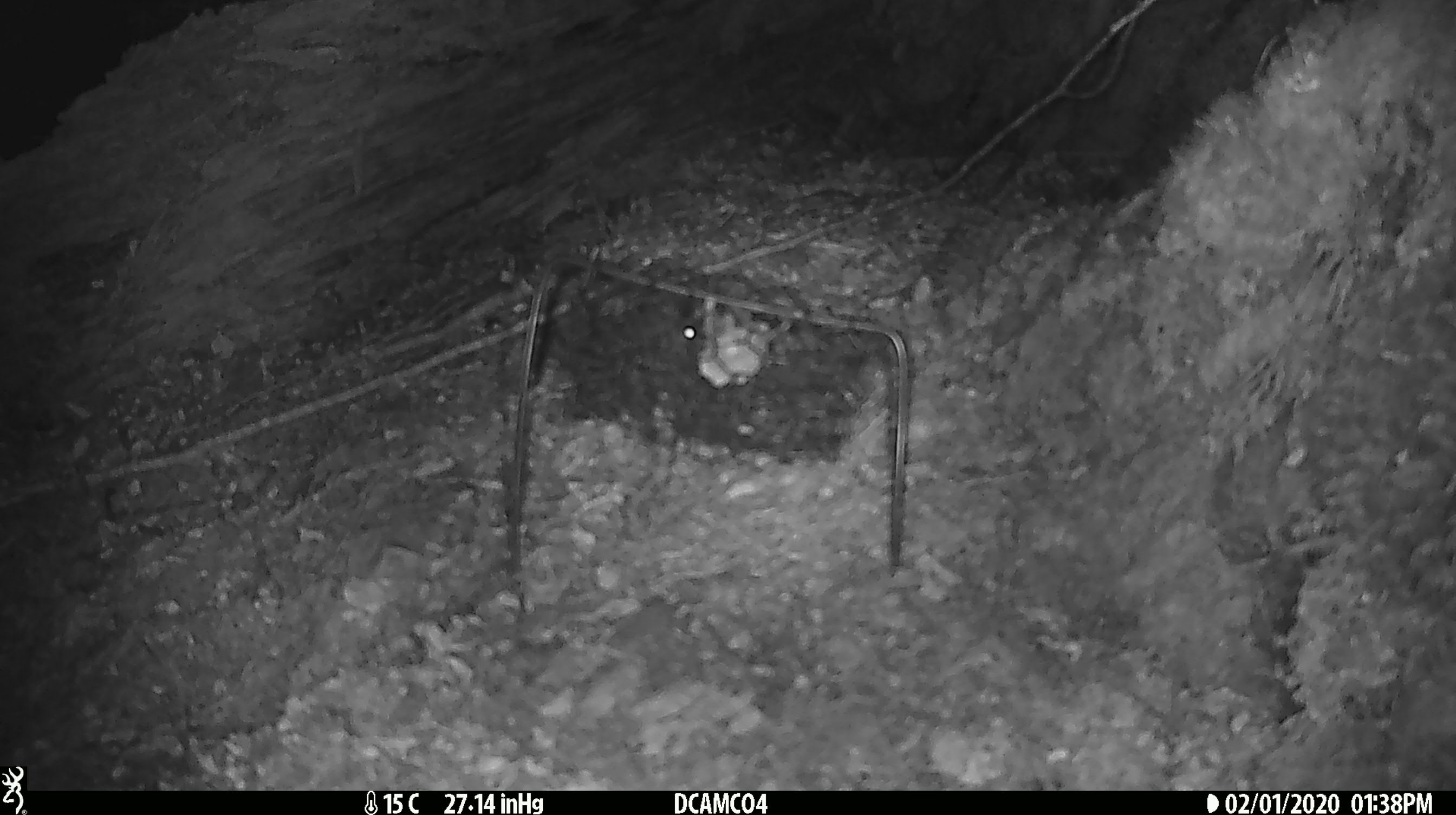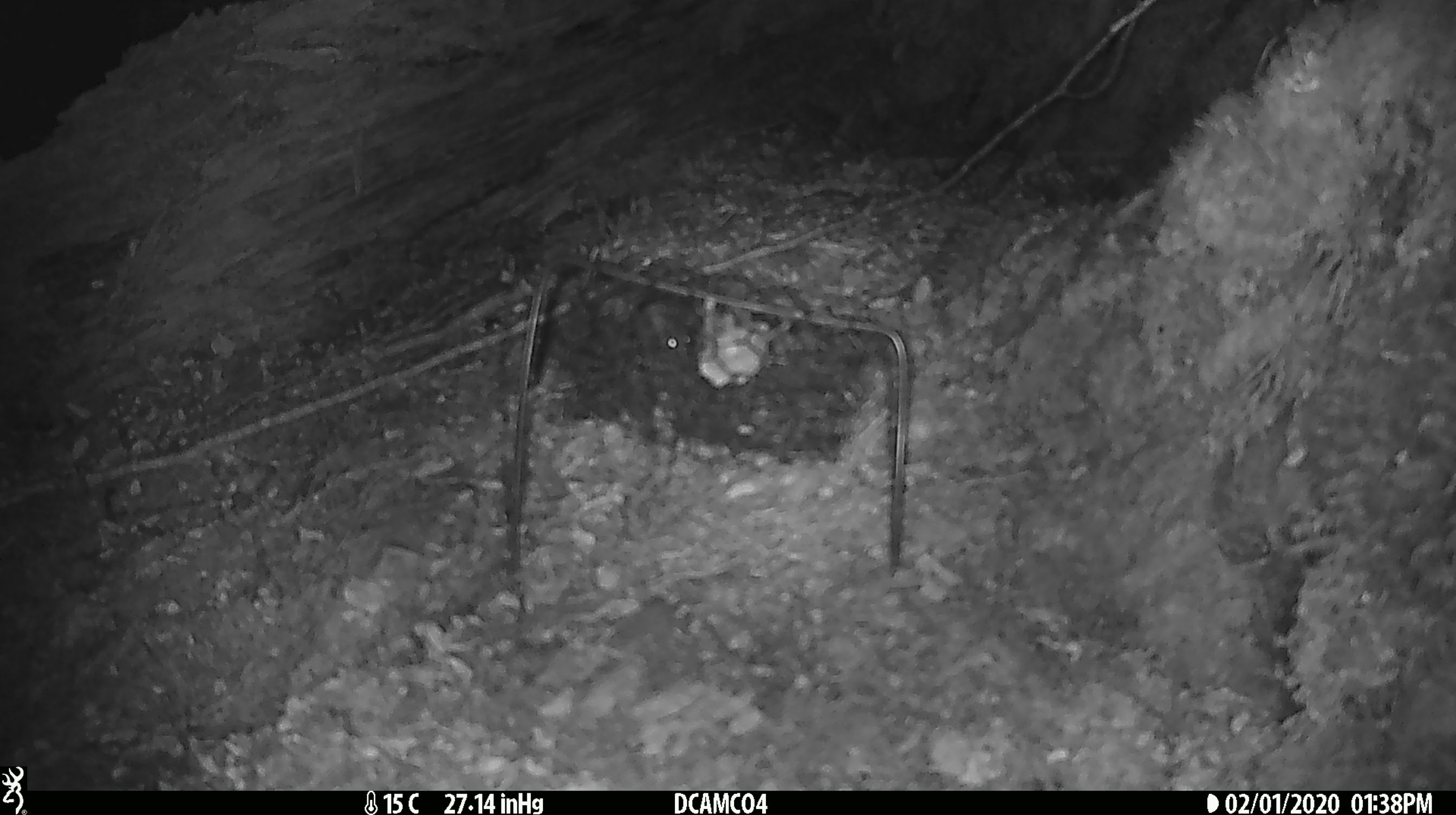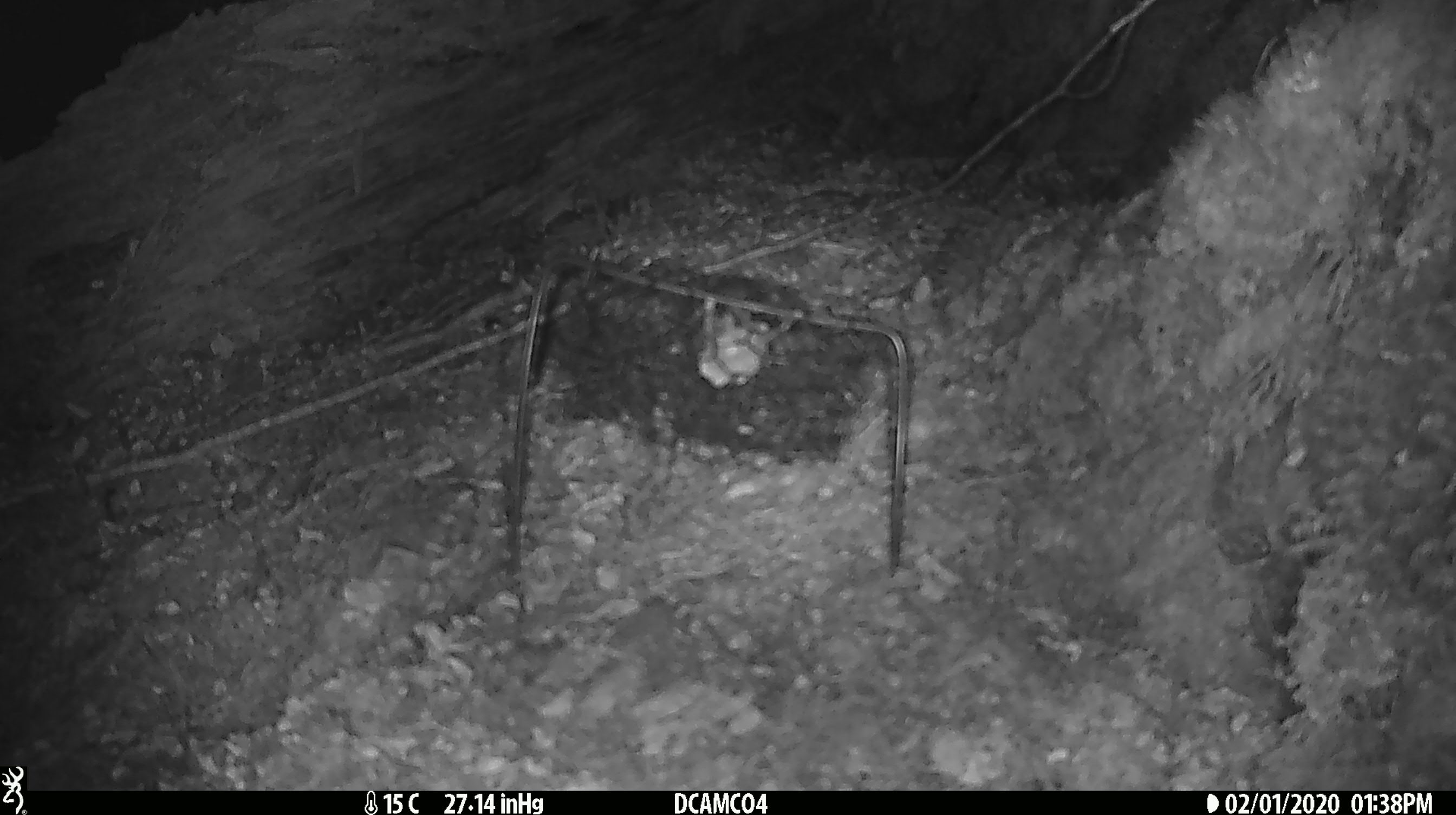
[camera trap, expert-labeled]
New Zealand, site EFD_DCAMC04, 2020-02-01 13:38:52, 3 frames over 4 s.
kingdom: Animalia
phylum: Chordata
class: Mammalia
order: Rodentia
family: Muridae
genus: Mus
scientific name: Mus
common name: mouse